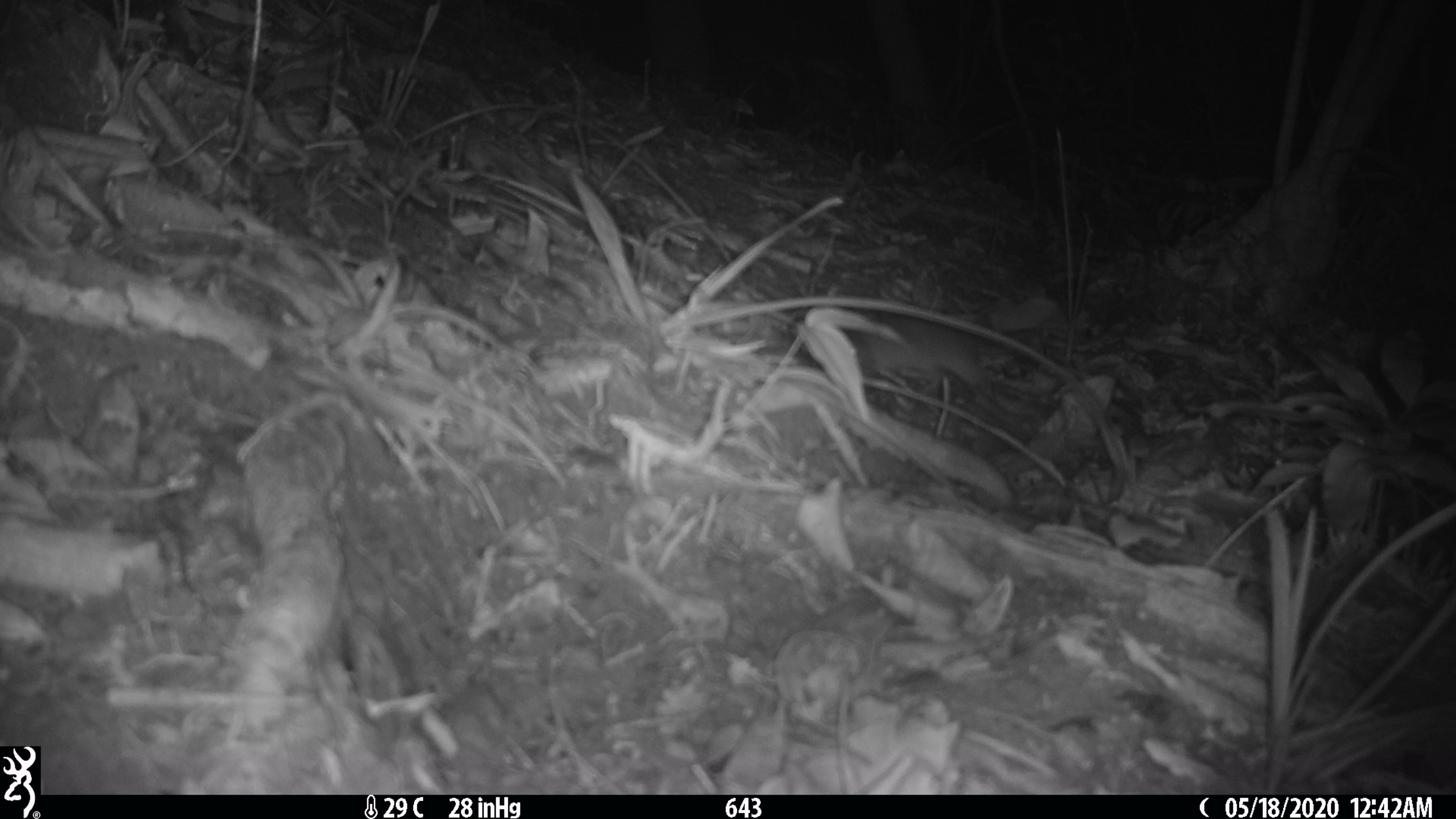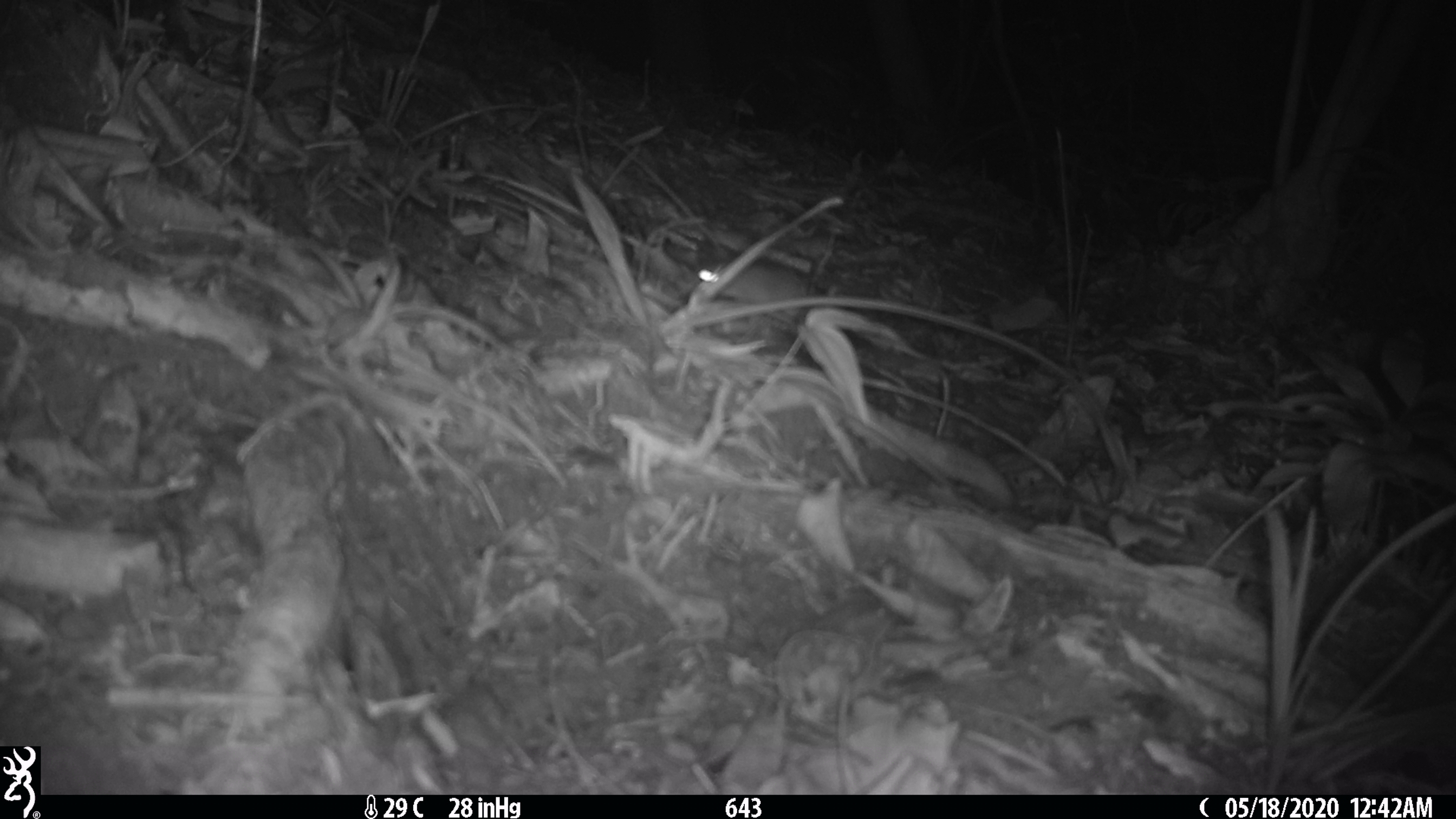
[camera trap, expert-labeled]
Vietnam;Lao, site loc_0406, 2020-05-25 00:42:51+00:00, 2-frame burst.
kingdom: Animalia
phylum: Chordata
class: Mammalia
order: Rodentia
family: Muridae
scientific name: Muridae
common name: old-world mice and rats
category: unidentified murid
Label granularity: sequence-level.